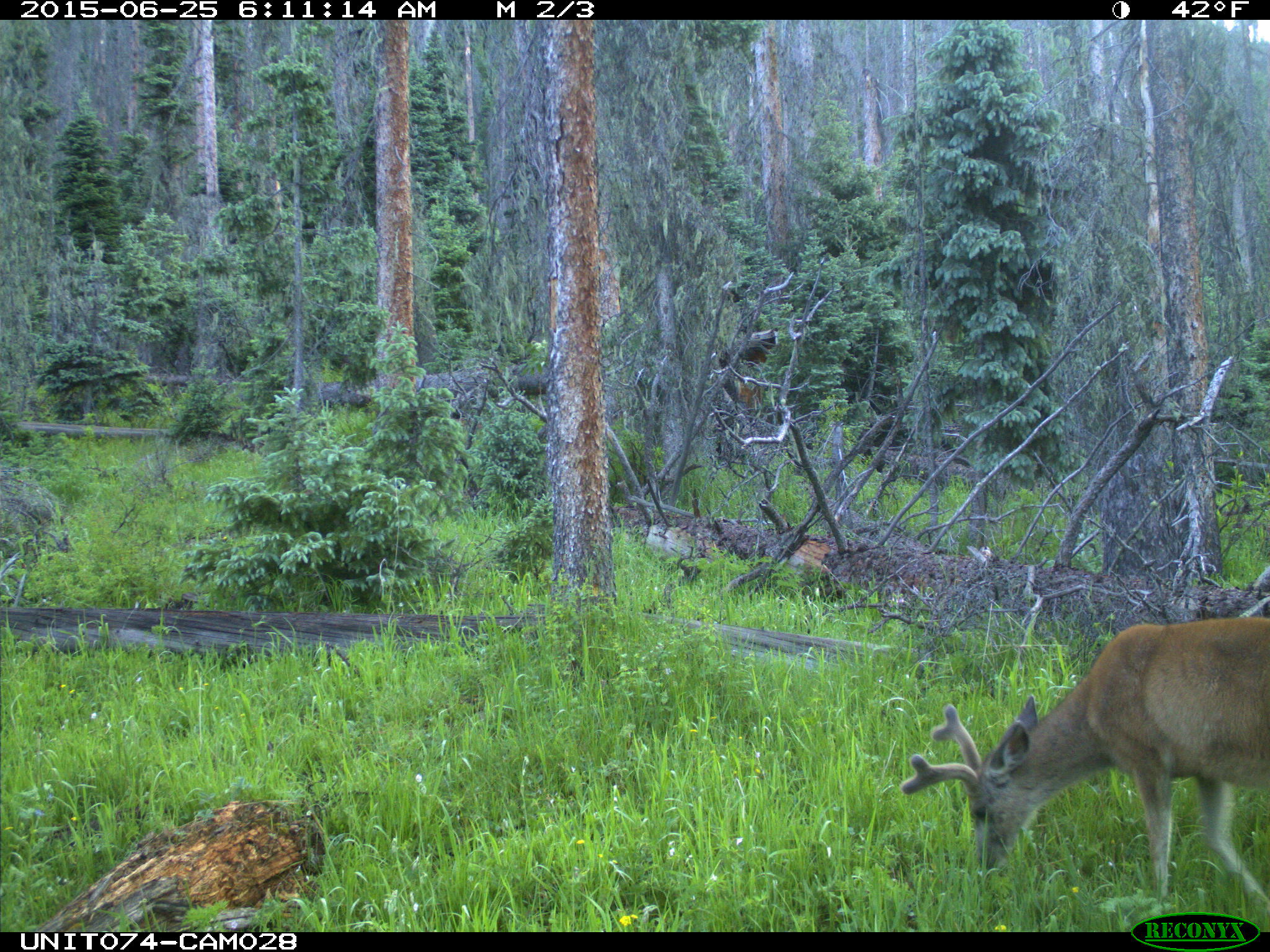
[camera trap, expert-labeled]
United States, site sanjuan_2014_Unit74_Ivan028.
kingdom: Animalia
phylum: Chordata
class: Mammalia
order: Artiodactyla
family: Cervidae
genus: Odocoileus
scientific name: Odocoileus hemionus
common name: mule deer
Odocoileus hemionus (mule deer).